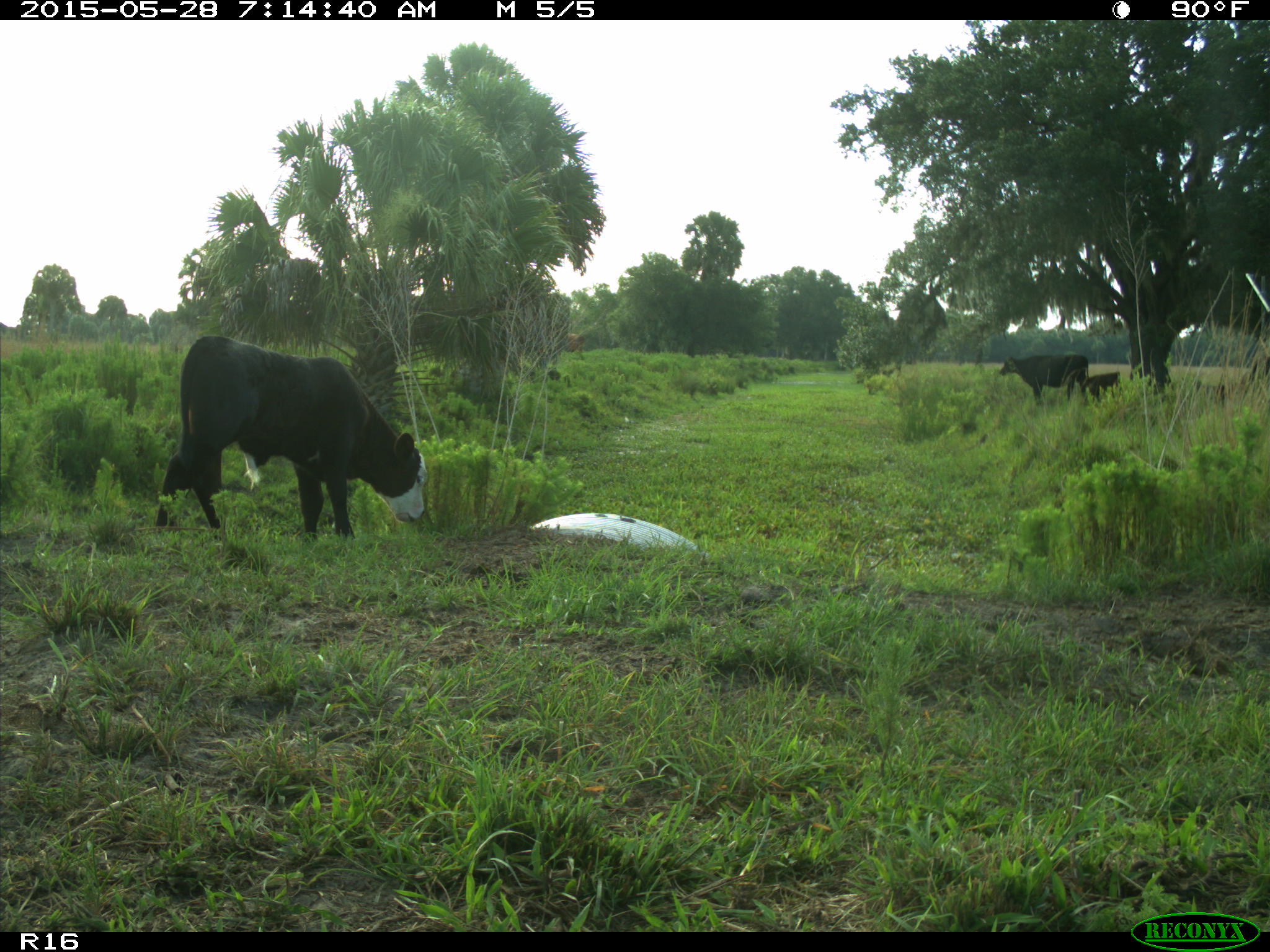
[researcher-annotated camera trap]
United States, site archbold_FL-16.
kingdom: Animalia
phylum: Chordata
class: Mammalia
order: Artiodactyla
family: Bovidae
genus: Bos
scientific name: Bos taurus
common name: domestic cow